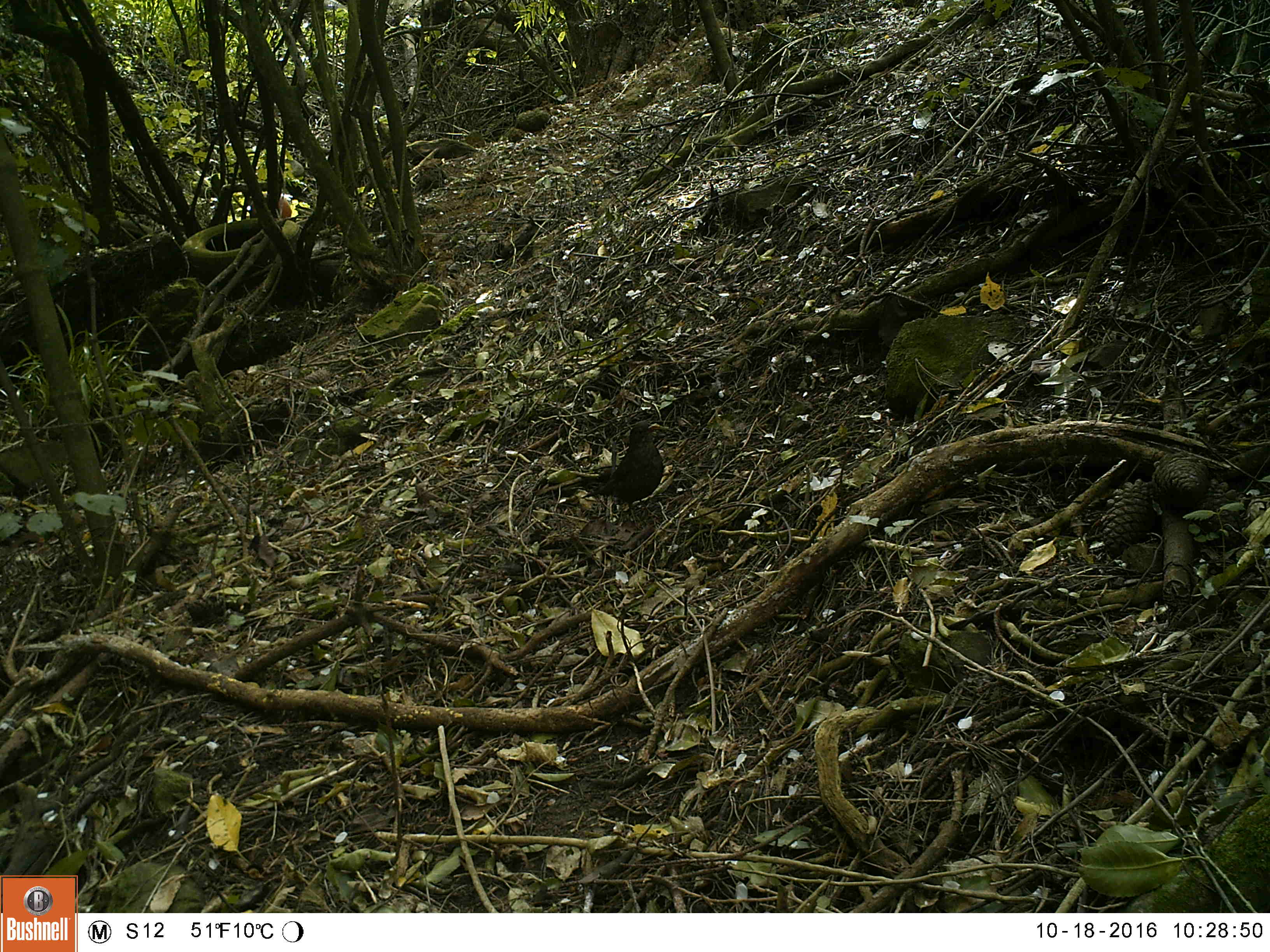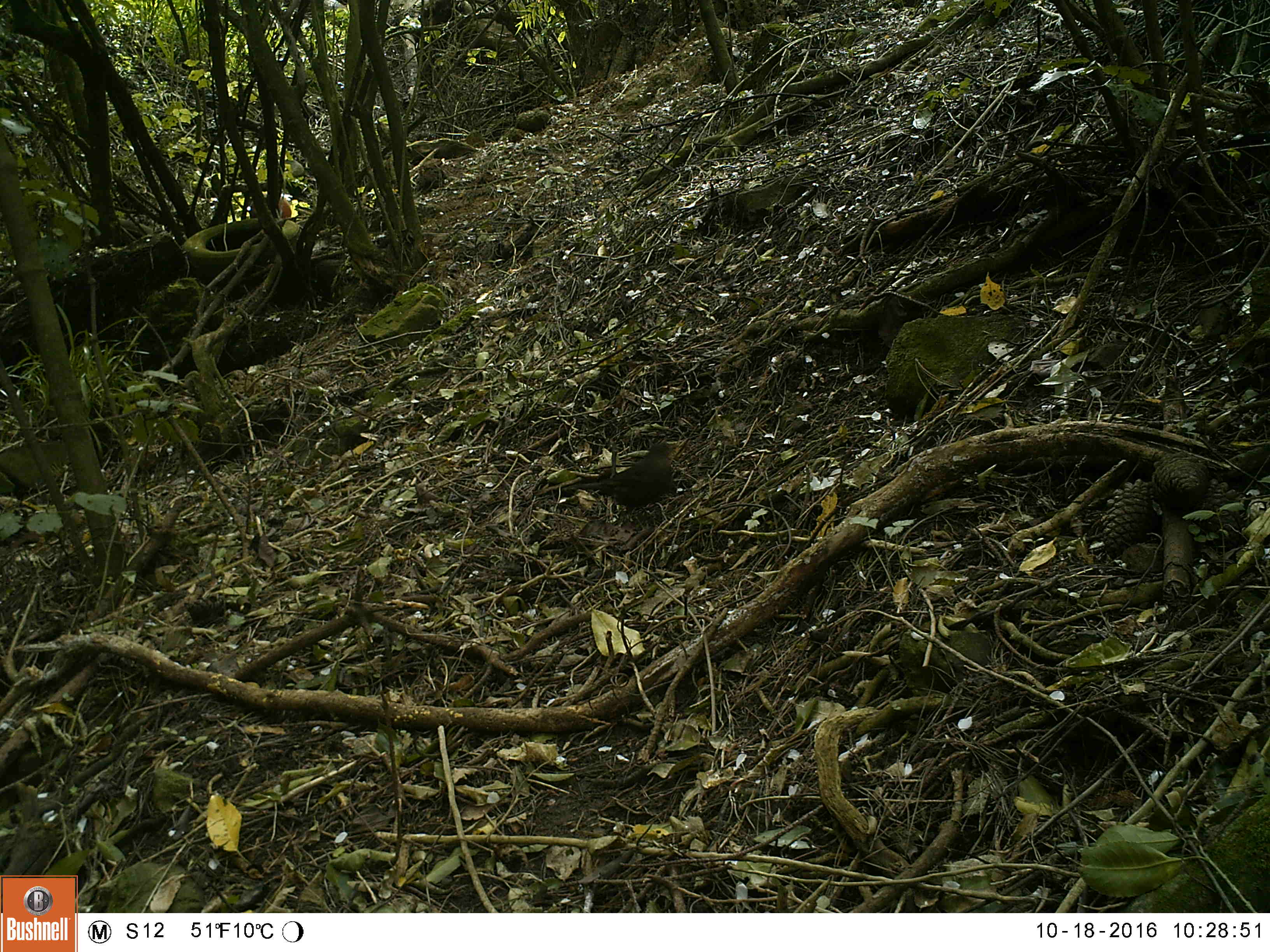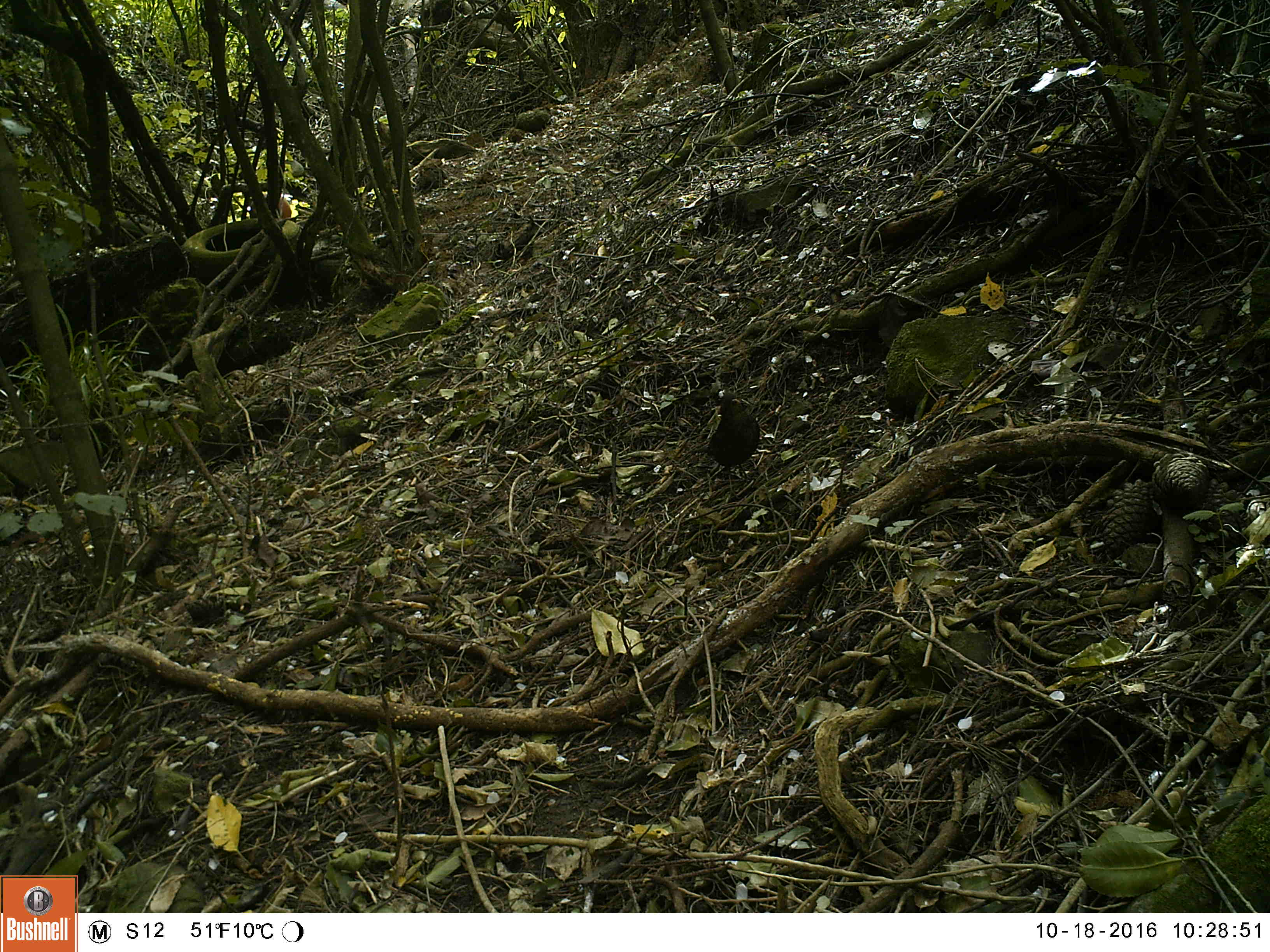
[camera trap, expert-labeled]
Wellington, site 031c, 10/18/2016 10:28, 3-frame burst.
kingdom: Animalia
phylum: Chordata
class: Aves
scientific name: Aves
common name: bird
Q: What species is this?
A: Bird (Aves).